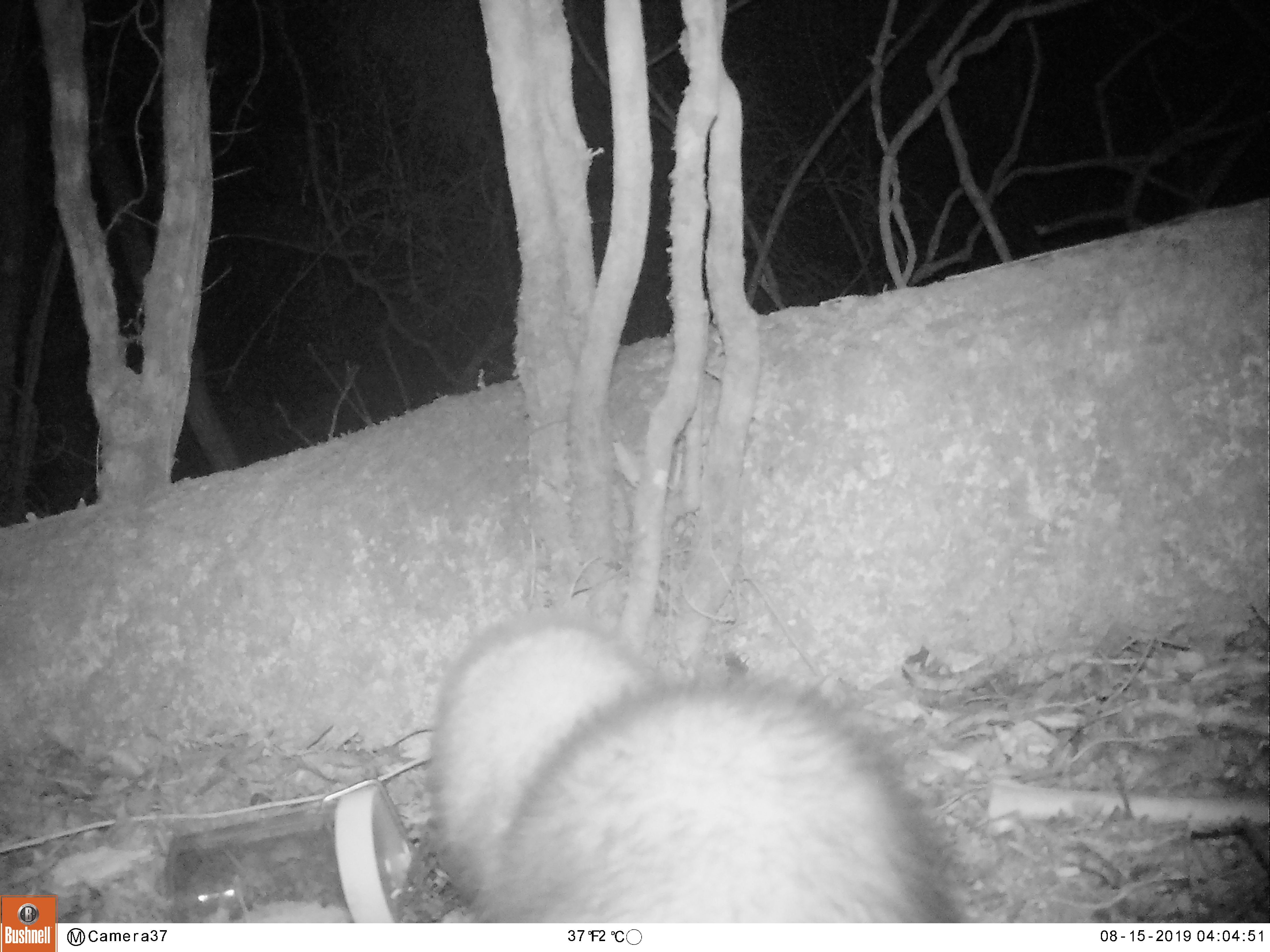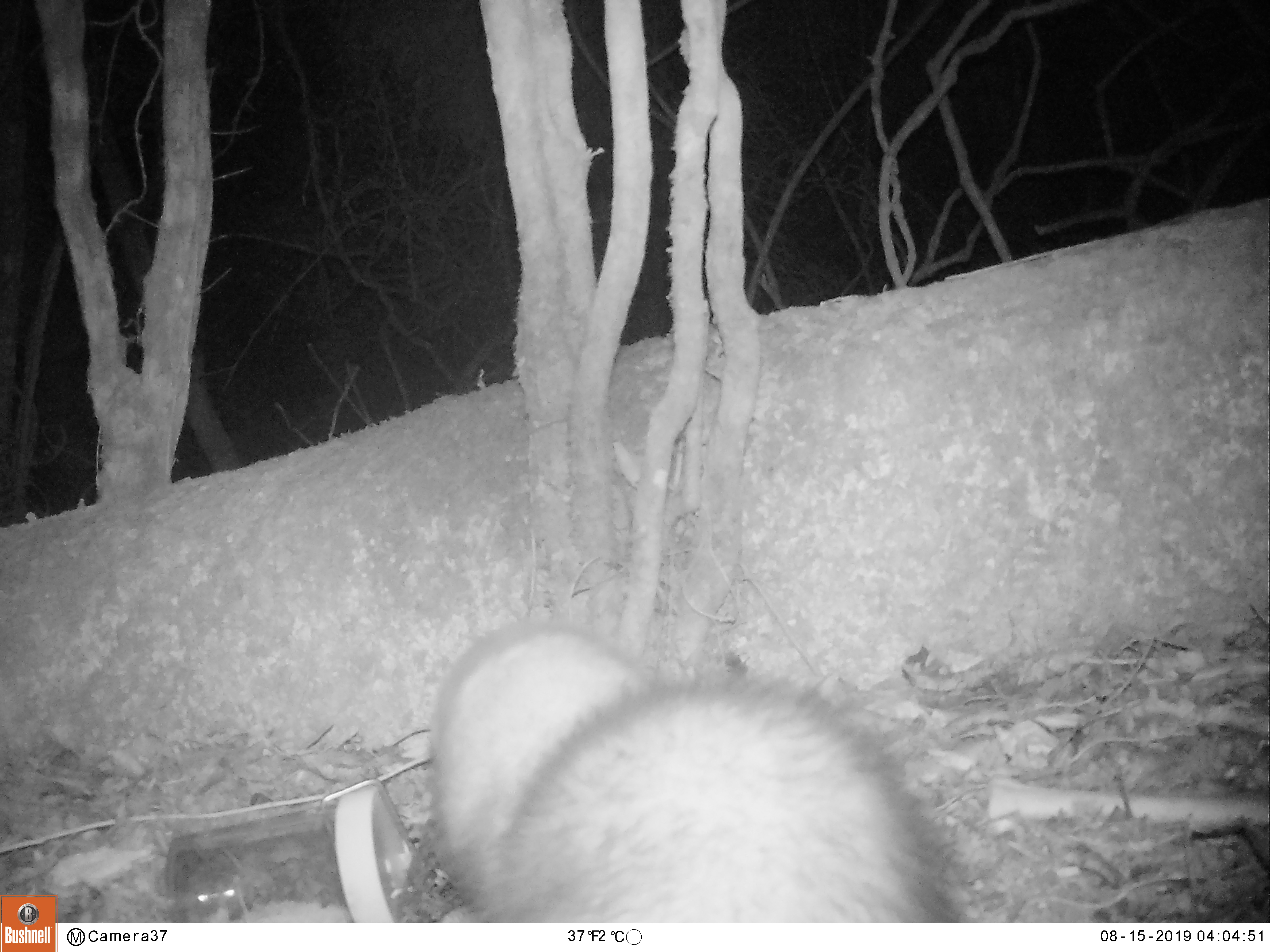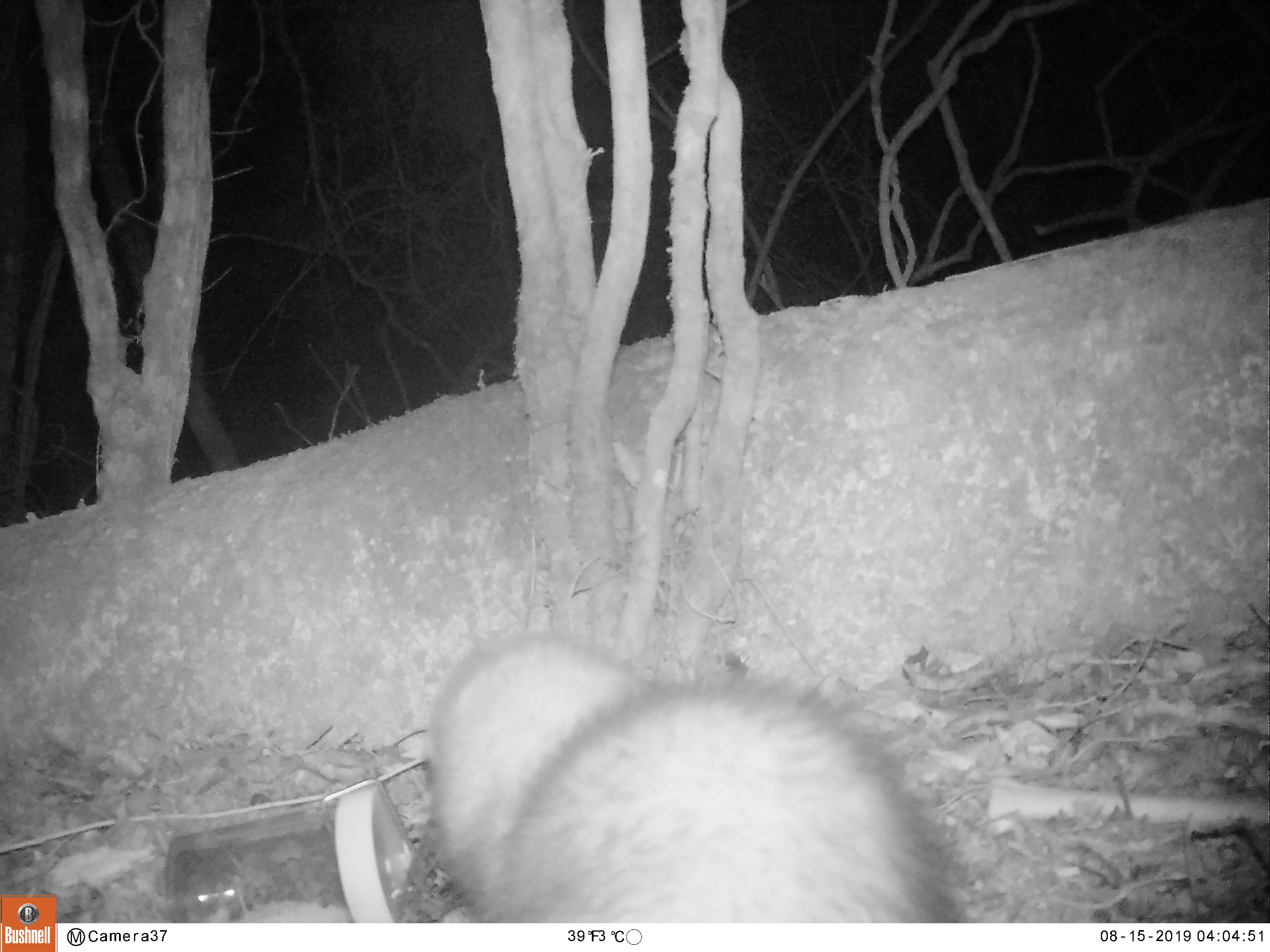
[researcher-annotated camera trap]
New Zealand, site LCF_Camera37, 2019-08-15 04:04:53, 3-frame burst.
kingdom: Animalia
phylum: Chordata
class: Mammalia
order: Carnivora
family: Mustelidae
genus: Mustela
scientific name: Mustela furo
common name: ferret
Ferret (Mustela furo).